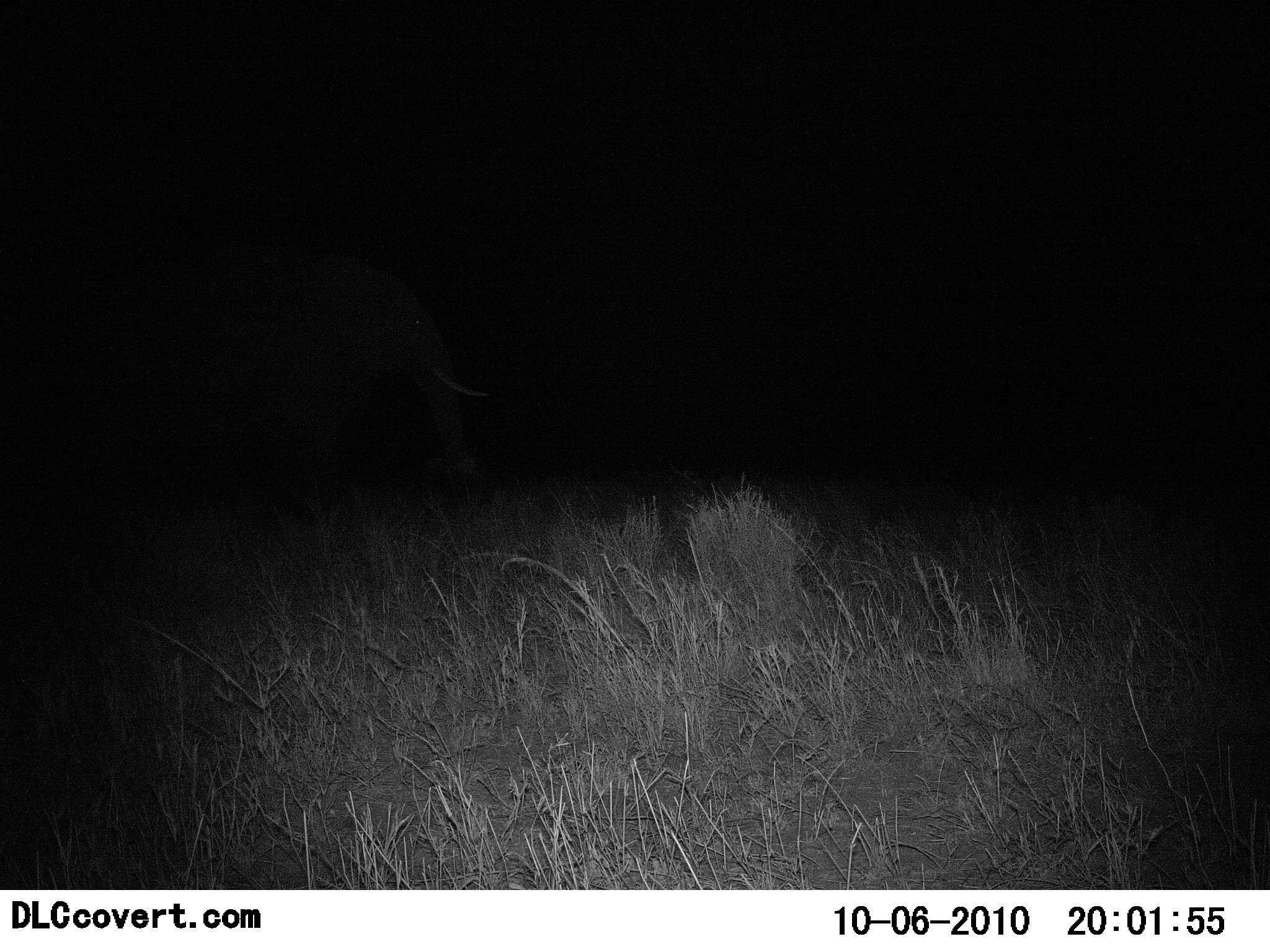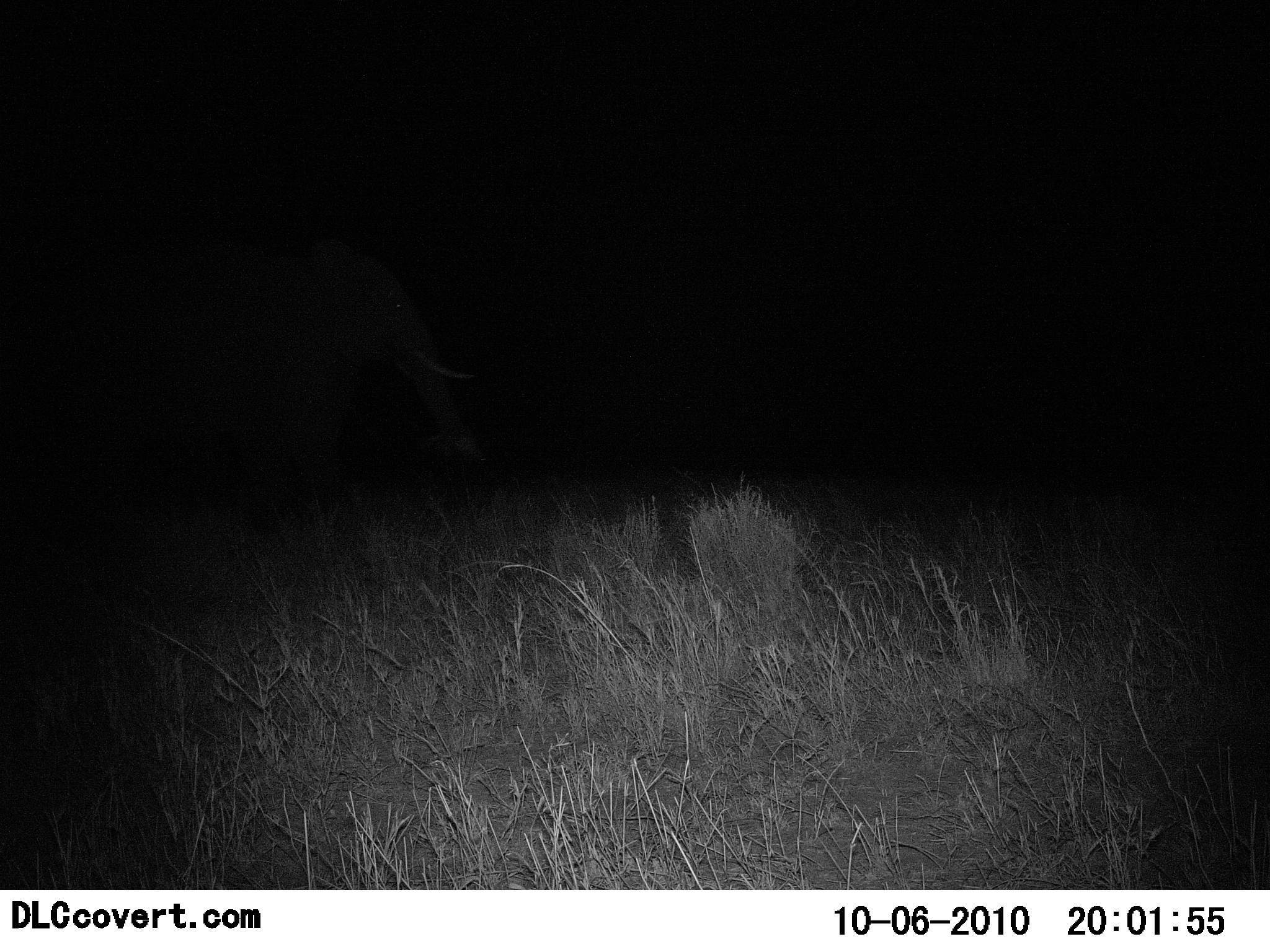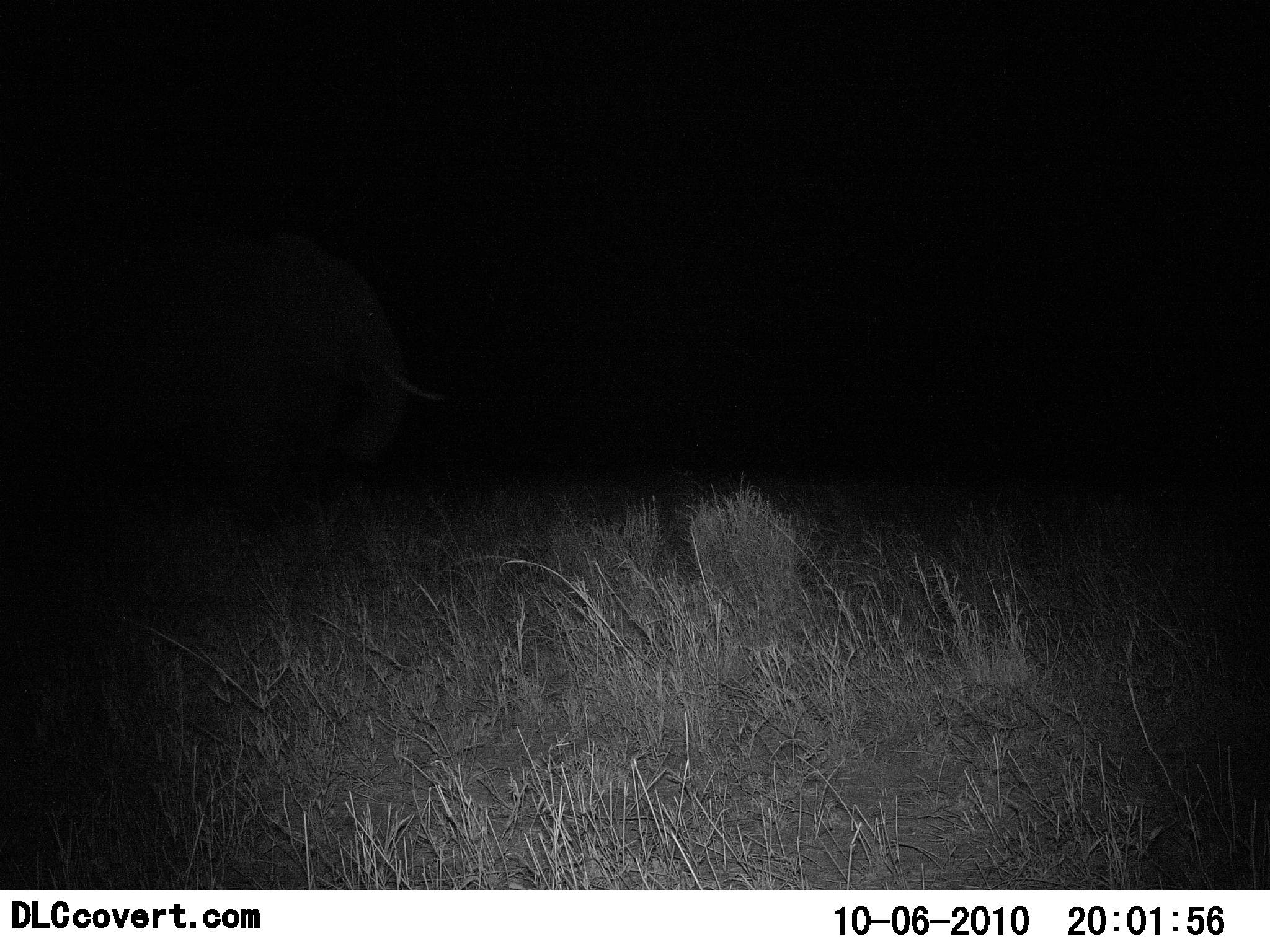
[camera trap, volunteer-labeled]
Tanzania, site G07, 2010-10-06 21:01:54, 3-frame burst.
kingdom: Animalia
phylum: Chordata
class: Mammalia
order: Proboscidea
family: Elephantidae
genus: Loxodonta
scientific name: Loxodonta africana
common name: african bush elephant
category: elephant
Elephant (african bush elephant) (Loxodonta africana), count 1. Behavior (volunteer vote fractions): standing 27%, resting 0%, moving 27%, interacting 0%. Young present (vote fraction): 0%. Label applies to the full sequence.